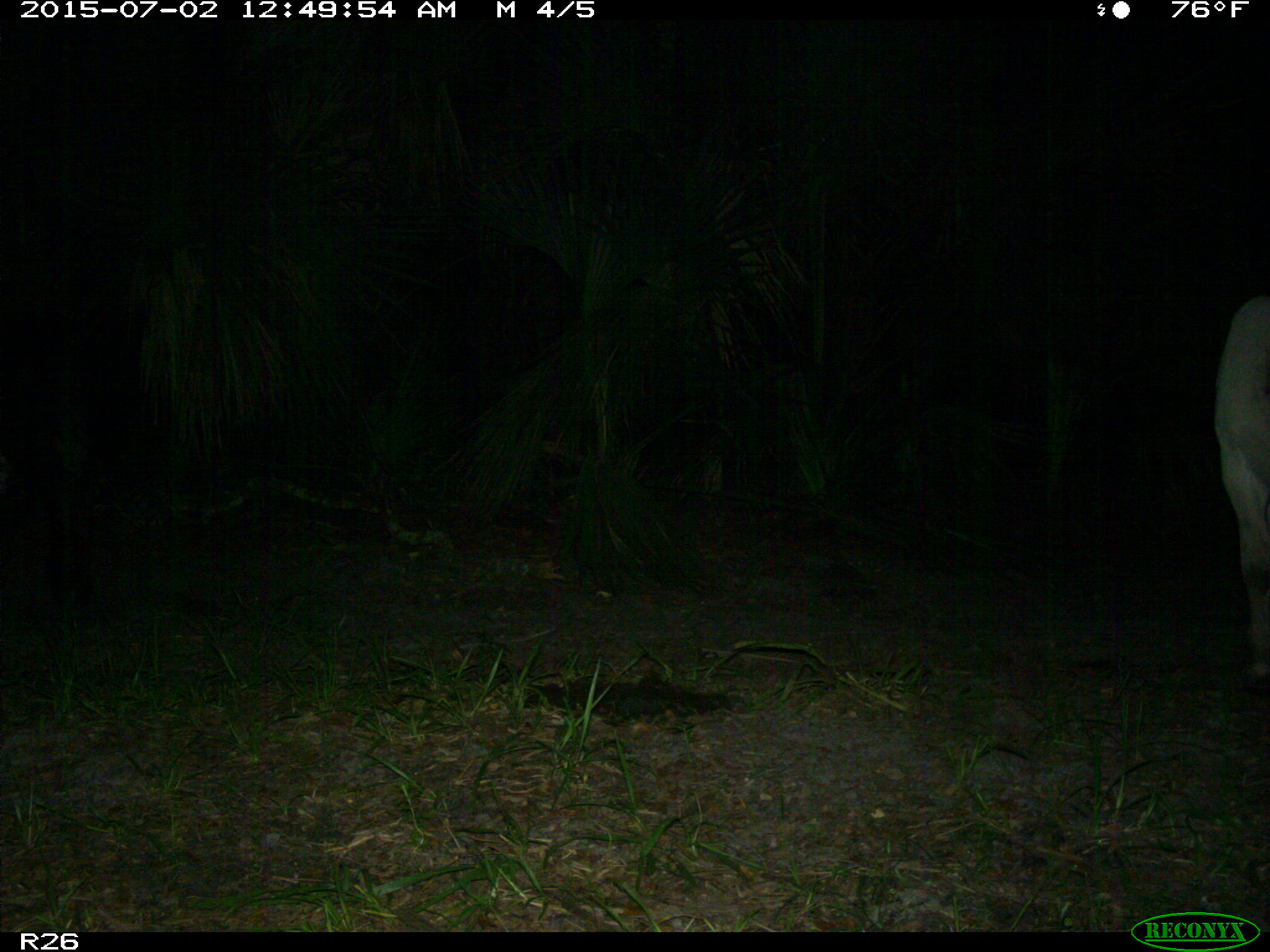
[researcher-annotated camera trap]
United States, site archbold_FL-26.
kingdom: Animalia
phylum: Chordata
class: Mammalia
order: Artiodactyla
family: Bovidae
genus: Bos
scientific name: Bos taurus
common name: domestic cow